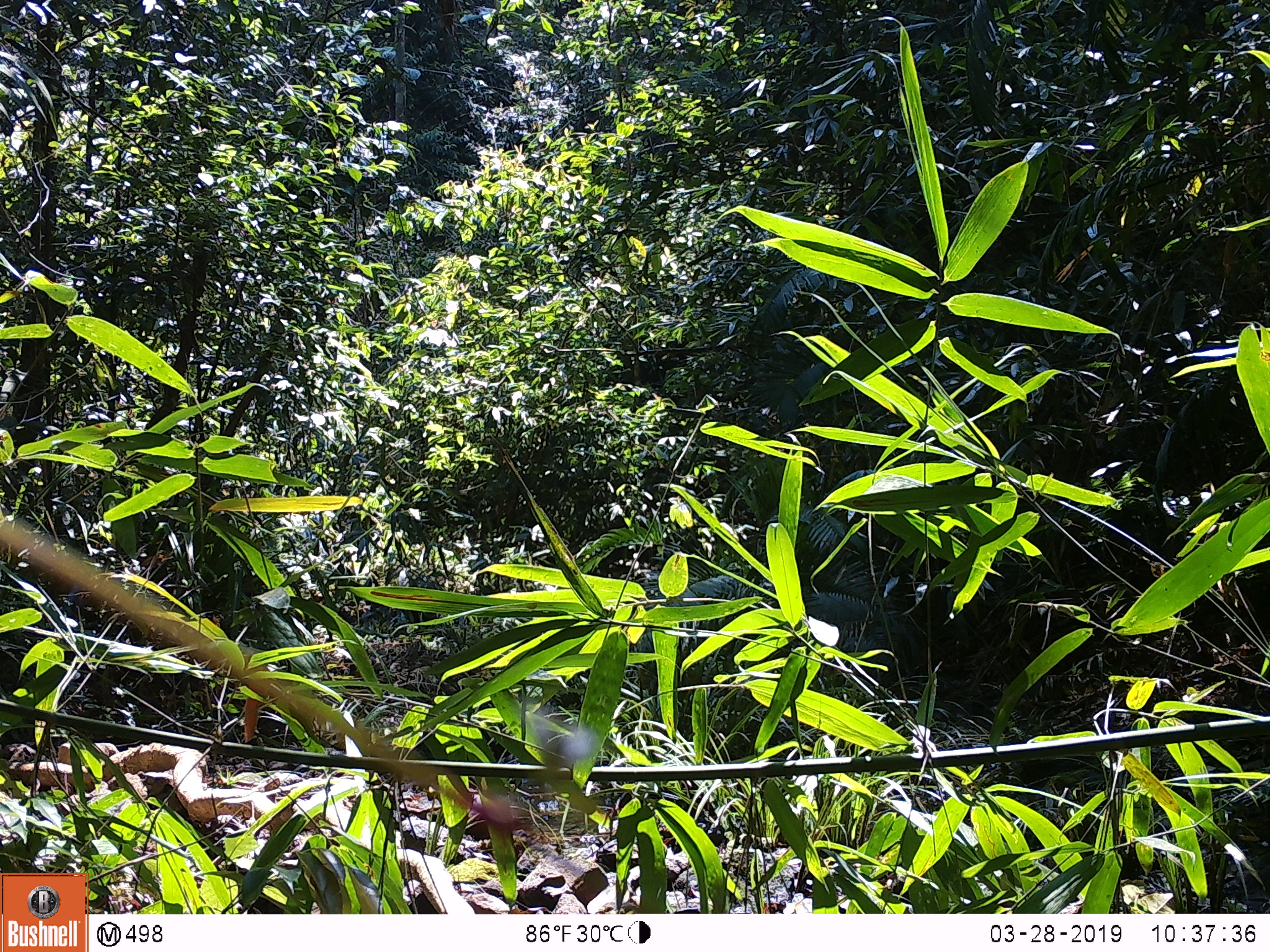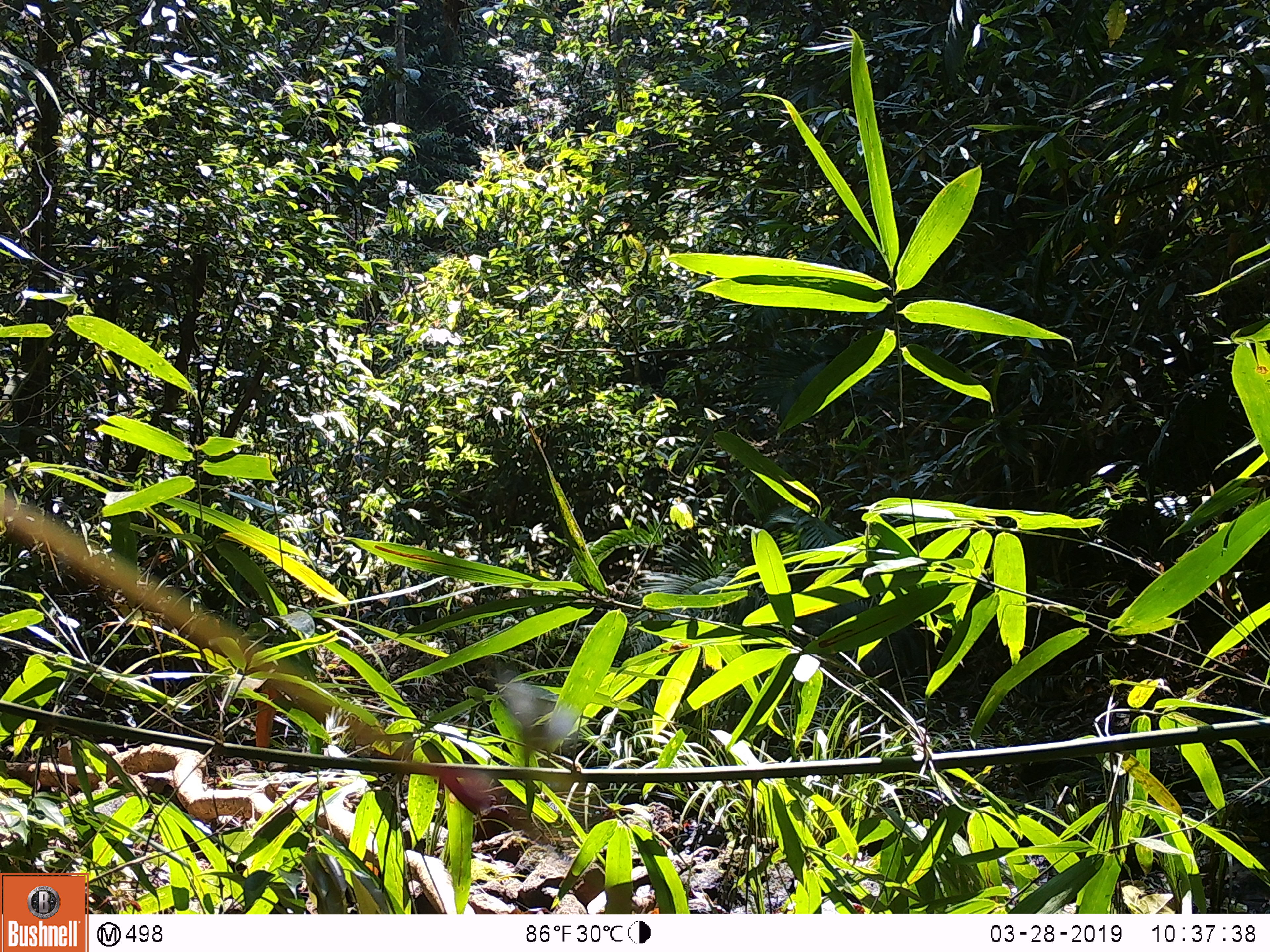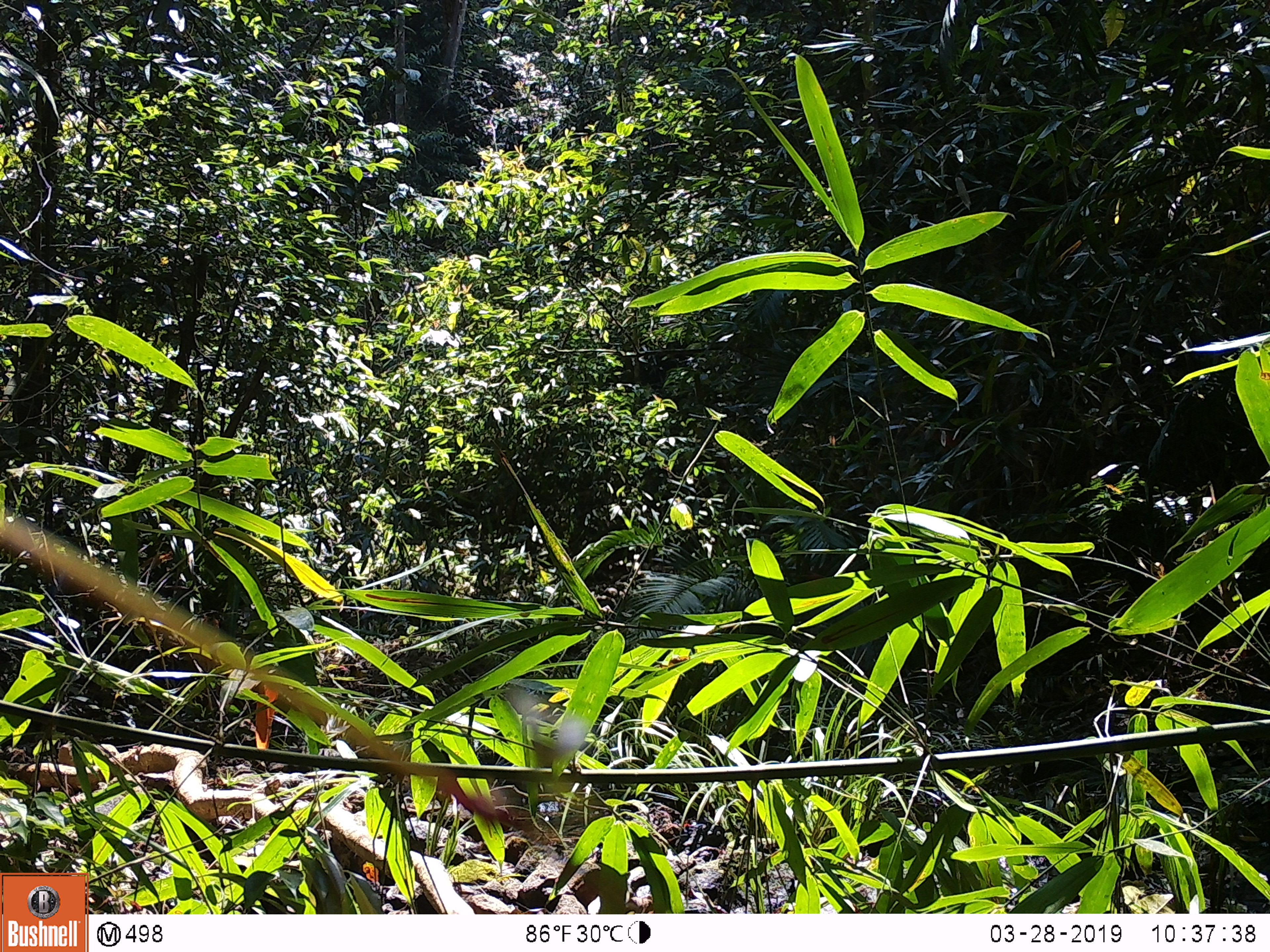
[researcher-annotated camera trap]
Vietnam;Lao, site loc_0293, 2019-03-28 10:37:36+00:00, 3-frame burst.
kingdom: Animalia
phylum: Chordata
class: Mammalia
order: Artiodactyla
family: Suidae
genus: Sus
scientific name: Sus scrofa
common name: eurasian wild pig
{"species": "eurasian wild pig (Sus scrofa)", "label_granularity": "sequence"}